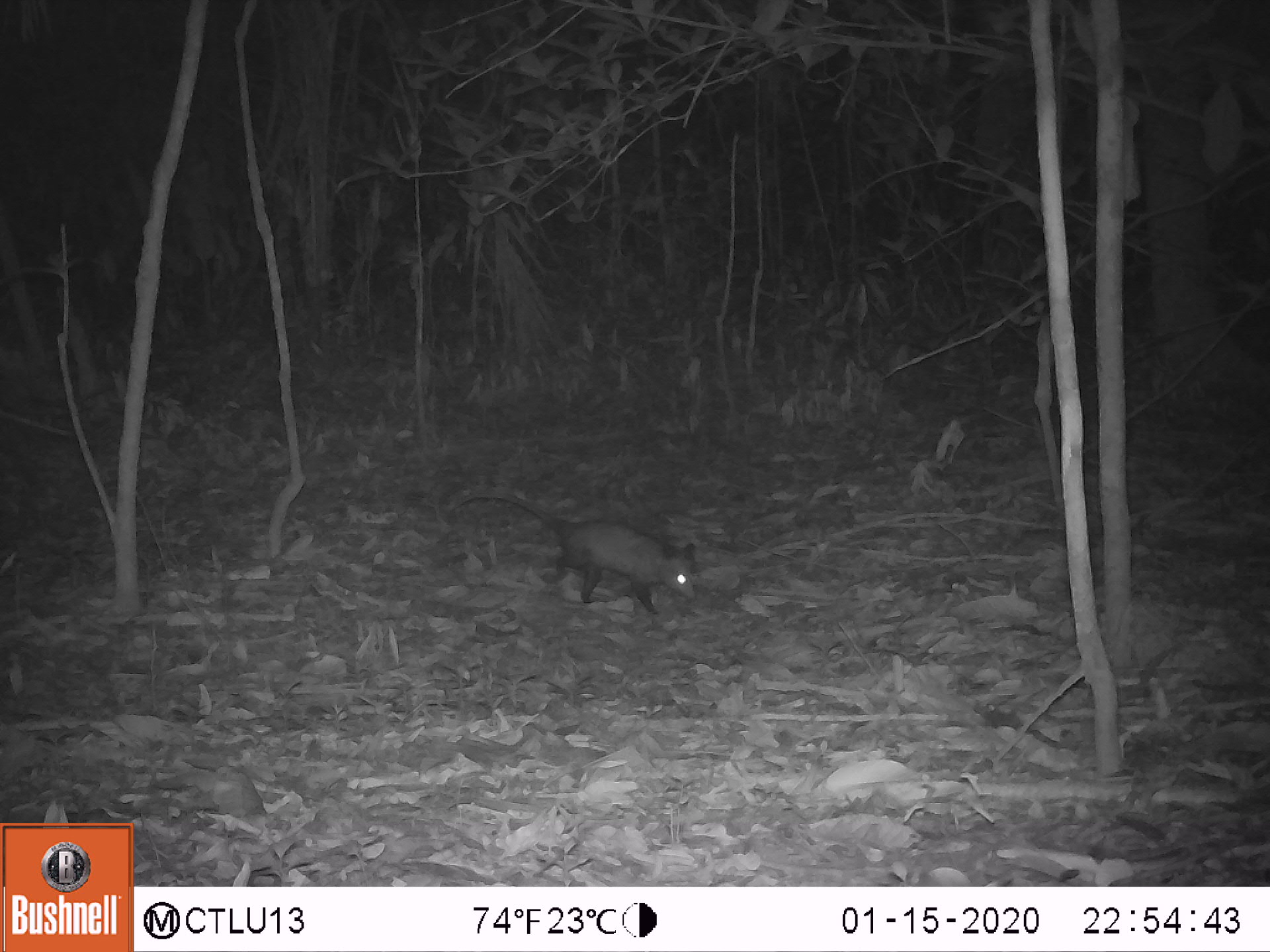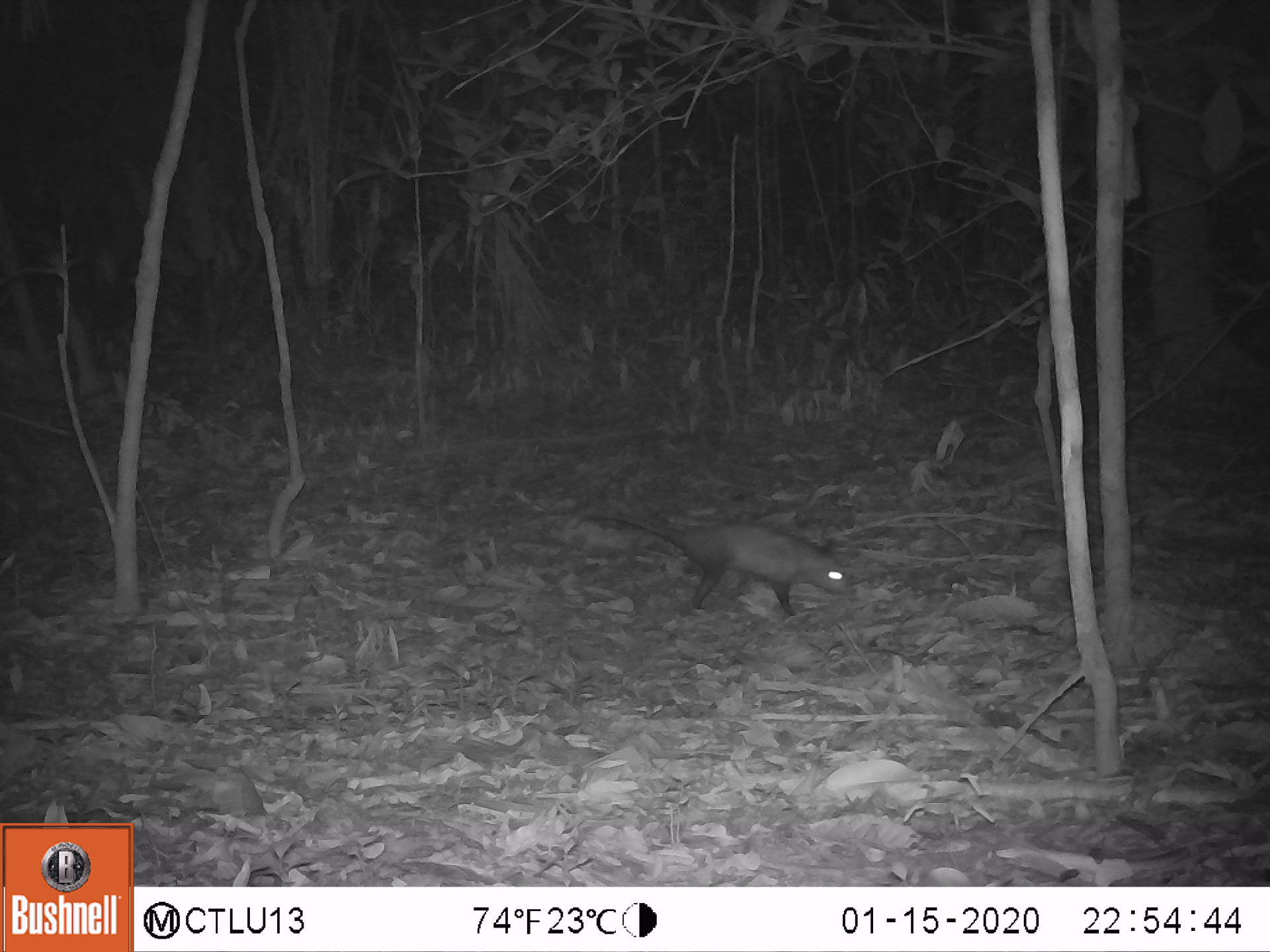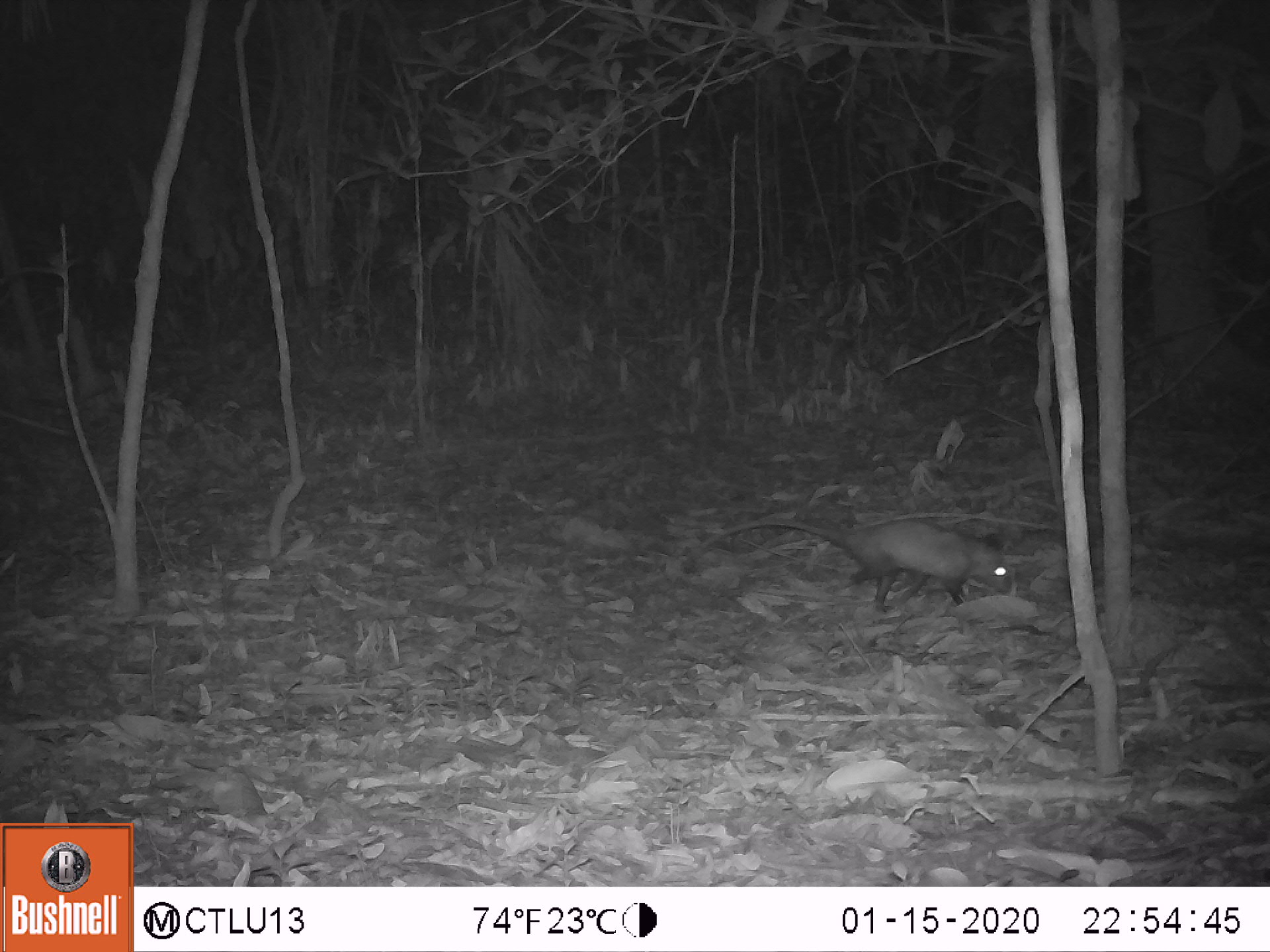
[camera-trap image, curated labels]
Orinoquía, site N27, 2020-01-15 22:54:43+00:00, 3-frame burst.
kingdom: Animalia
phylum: Chordata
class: Mammalia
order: Didelphimorphia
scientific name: Didelphimorphia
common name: possum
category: unknown possum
Unknown possum (possum) (Didelphimorphia).